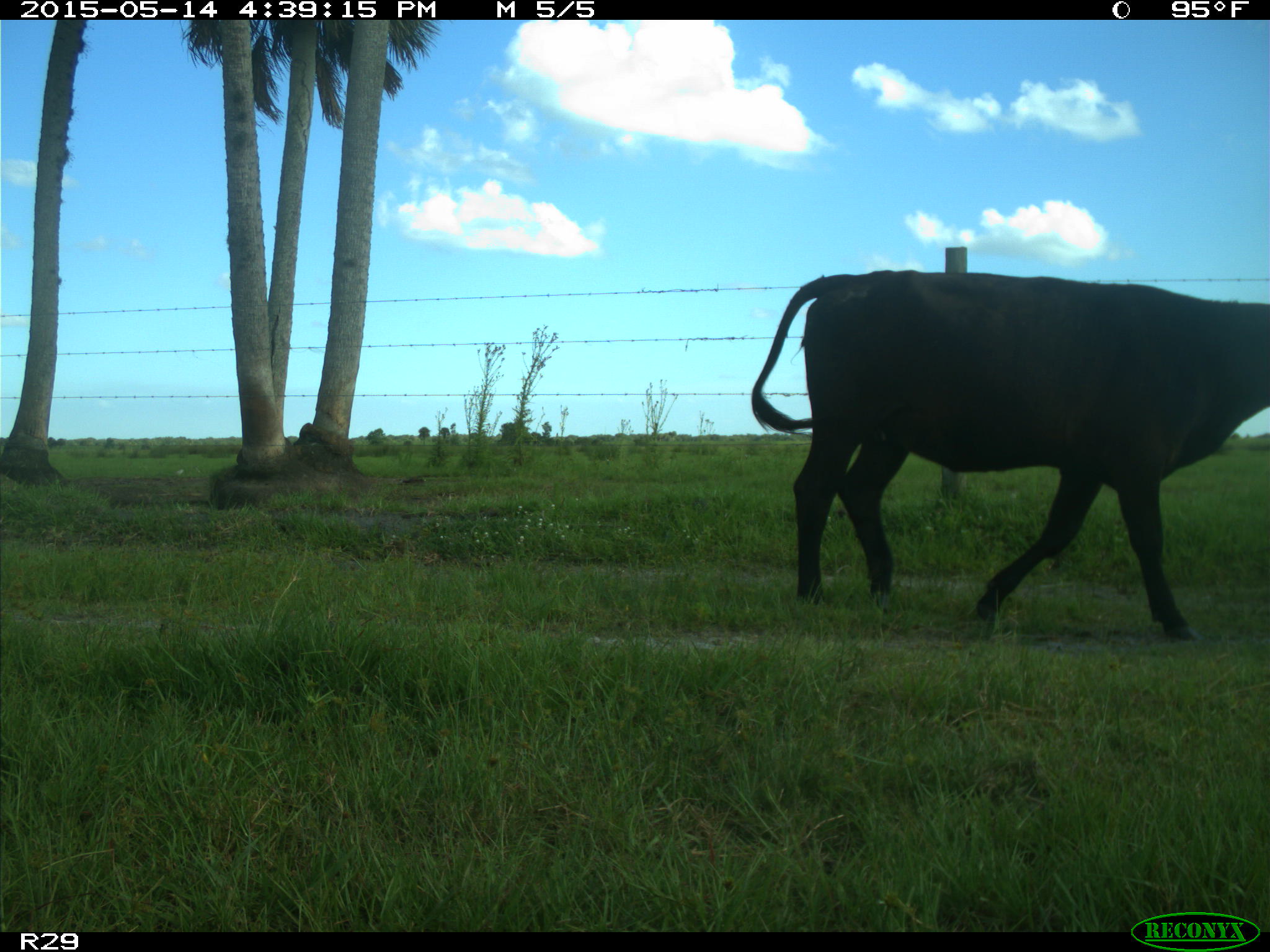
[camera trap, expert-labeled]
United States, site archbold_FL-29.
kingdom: Animalia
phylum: Chordata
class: Mammalia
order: Artiodactyla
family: Bovidae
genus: Bos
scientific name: Bos taurus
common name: domestic cow